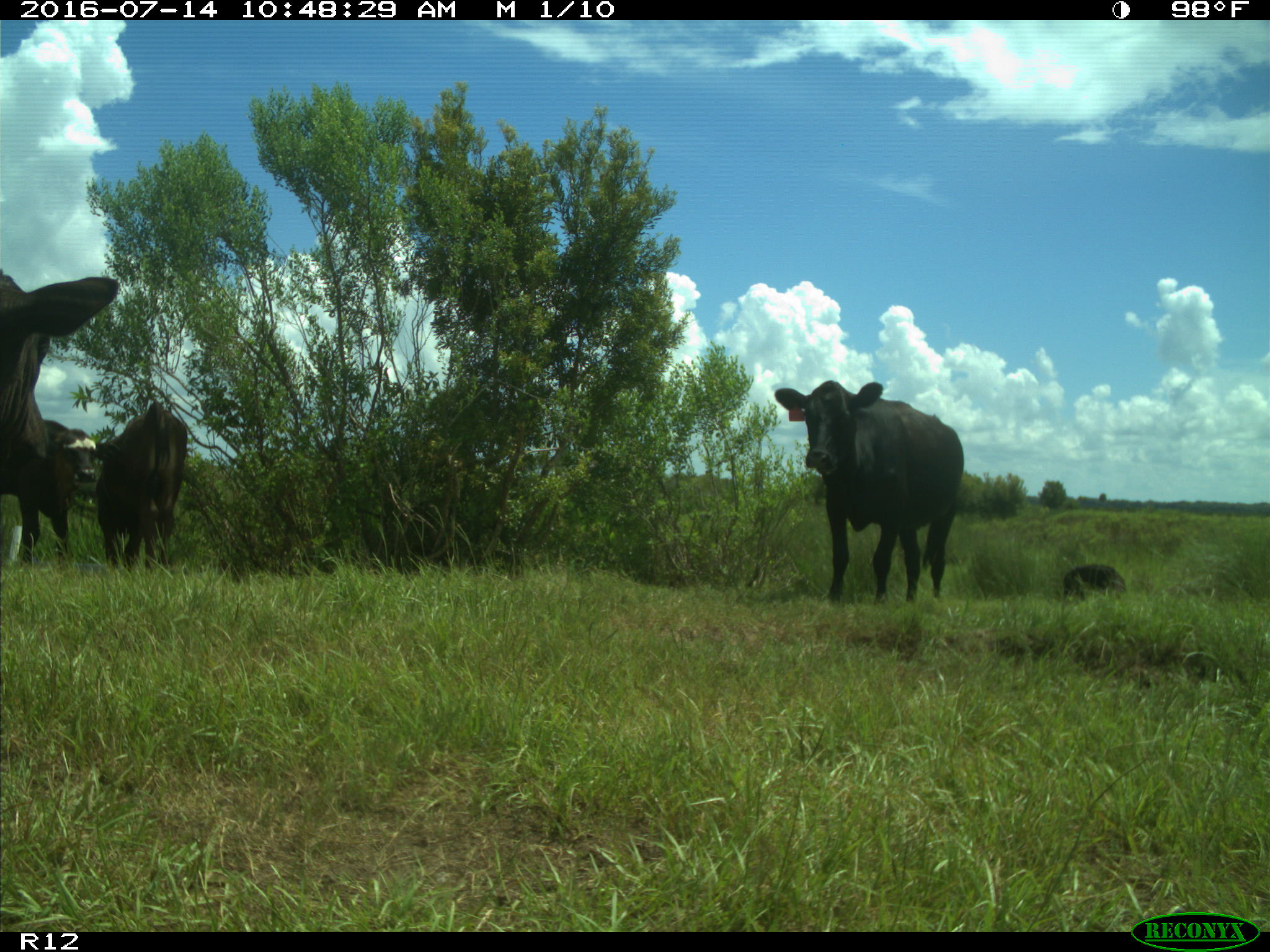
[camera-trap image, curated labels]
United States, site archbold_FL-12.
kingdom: Animalia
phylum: Chordata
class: Mammalia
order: Artiodactyla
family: Bovidae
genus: Bos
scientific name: Bos taurus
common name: domestic cow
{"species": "Bos taurus (domestic cow)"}